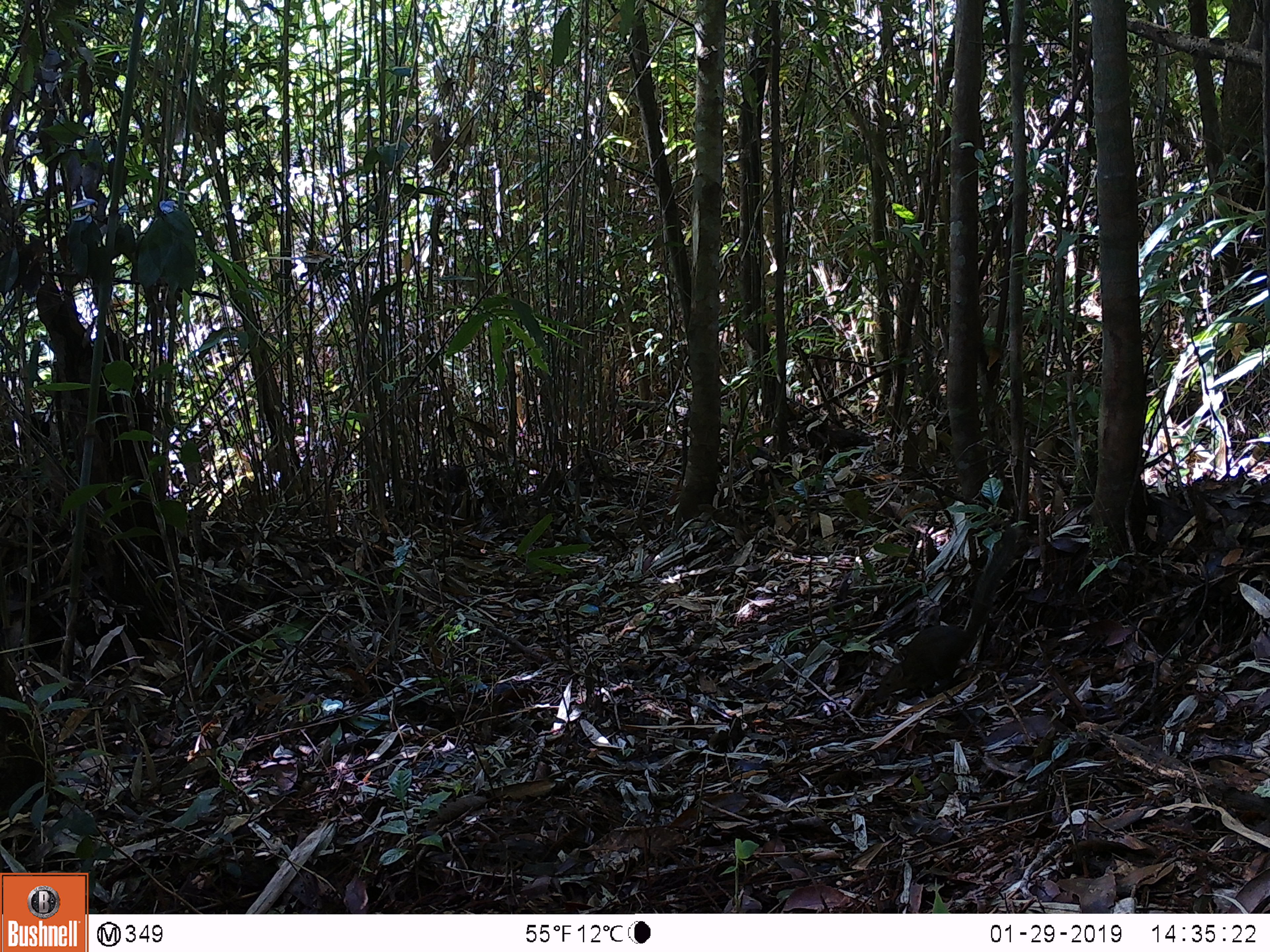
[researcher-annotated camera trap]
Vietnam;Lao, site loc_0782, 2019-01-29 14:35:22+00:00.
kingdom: Animalia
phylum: Chordata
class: Mammalia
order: Rodentia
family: Sciuridae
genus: Dremomys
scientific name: Dremomys rufigenis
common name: red-cheeked squirrel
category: red cheeked squirrel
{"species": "red cheeked squirrel (red-cheeked squirrel) (Dremomys rufigenis)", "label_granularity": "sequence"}